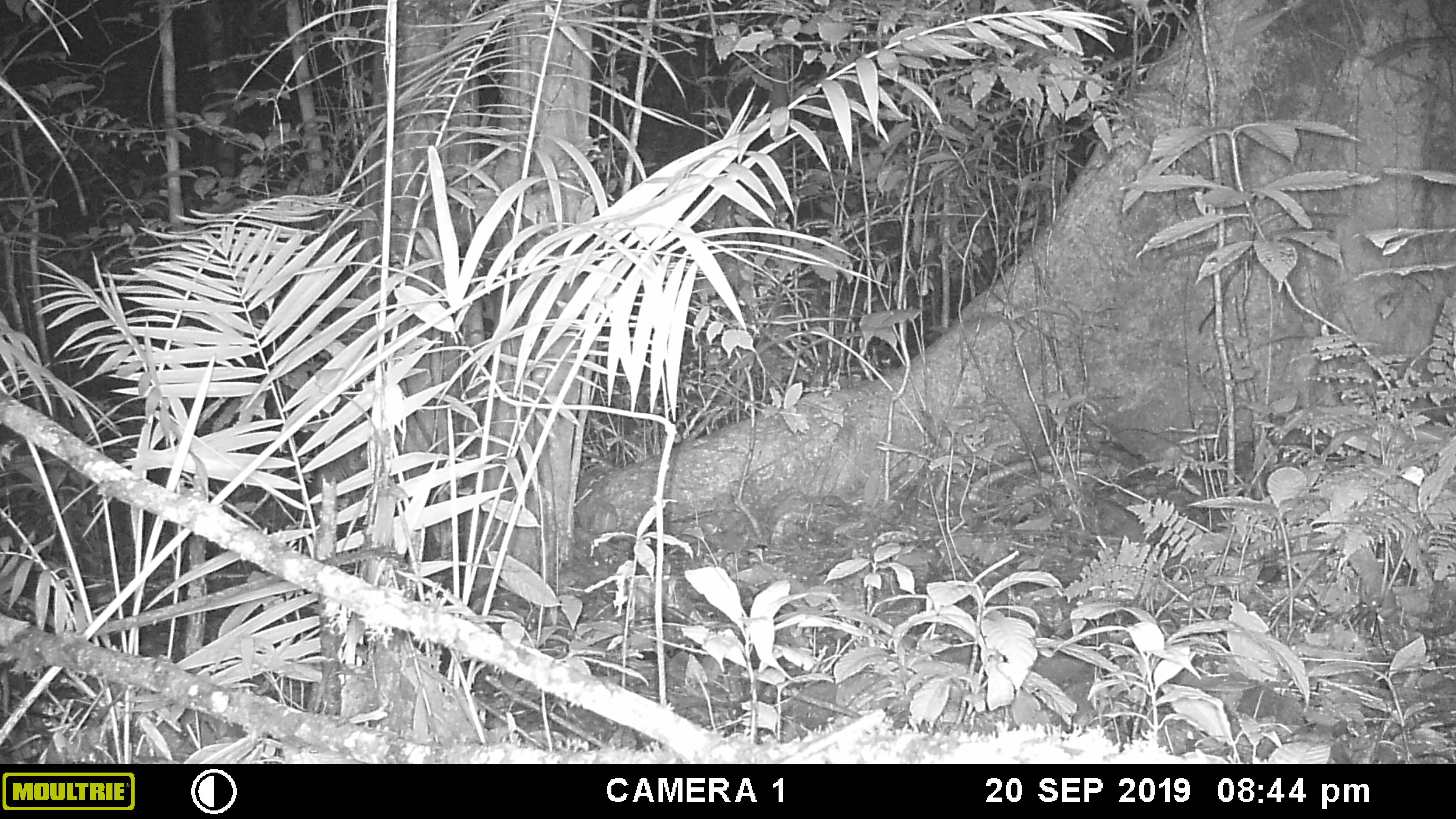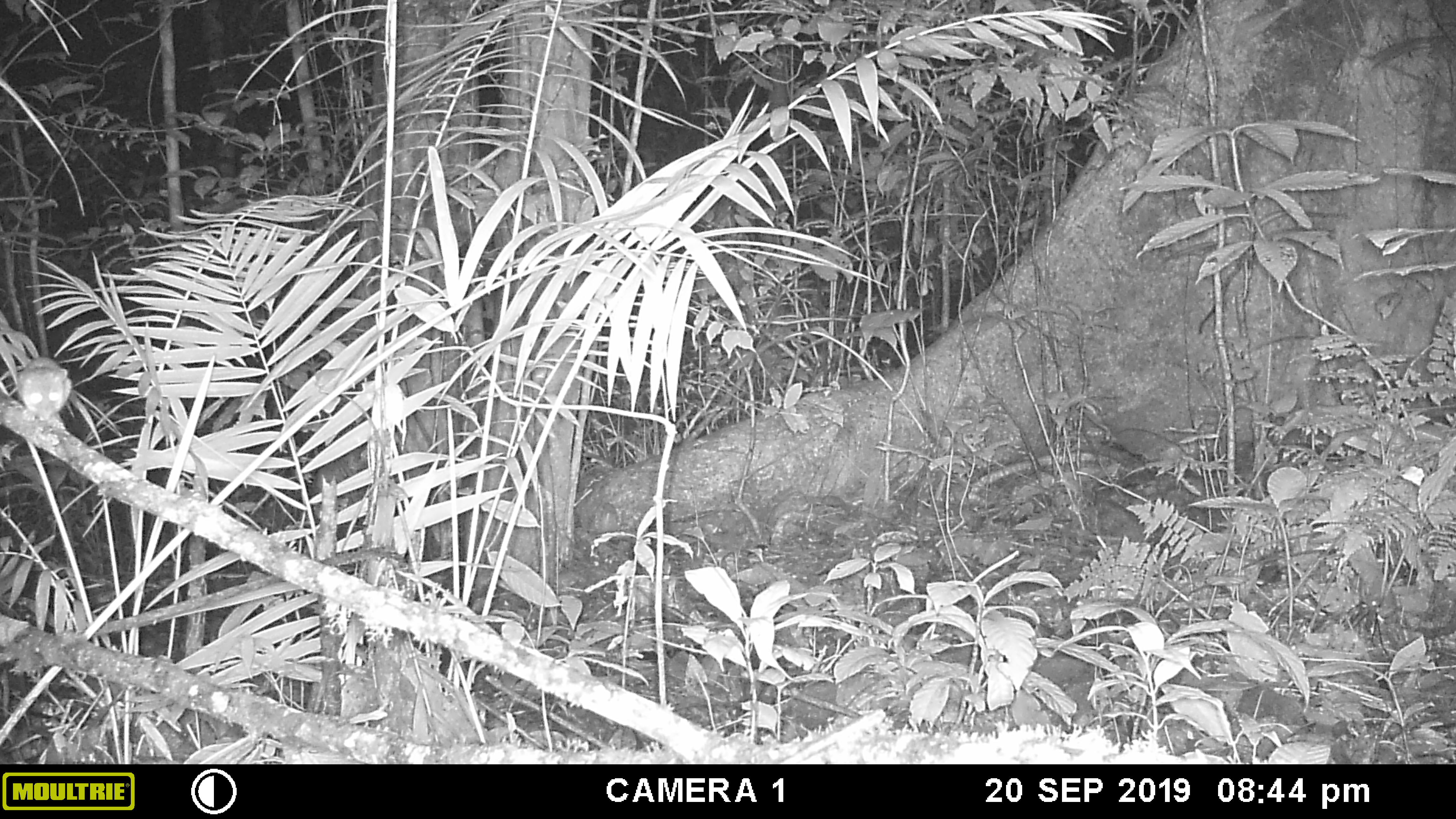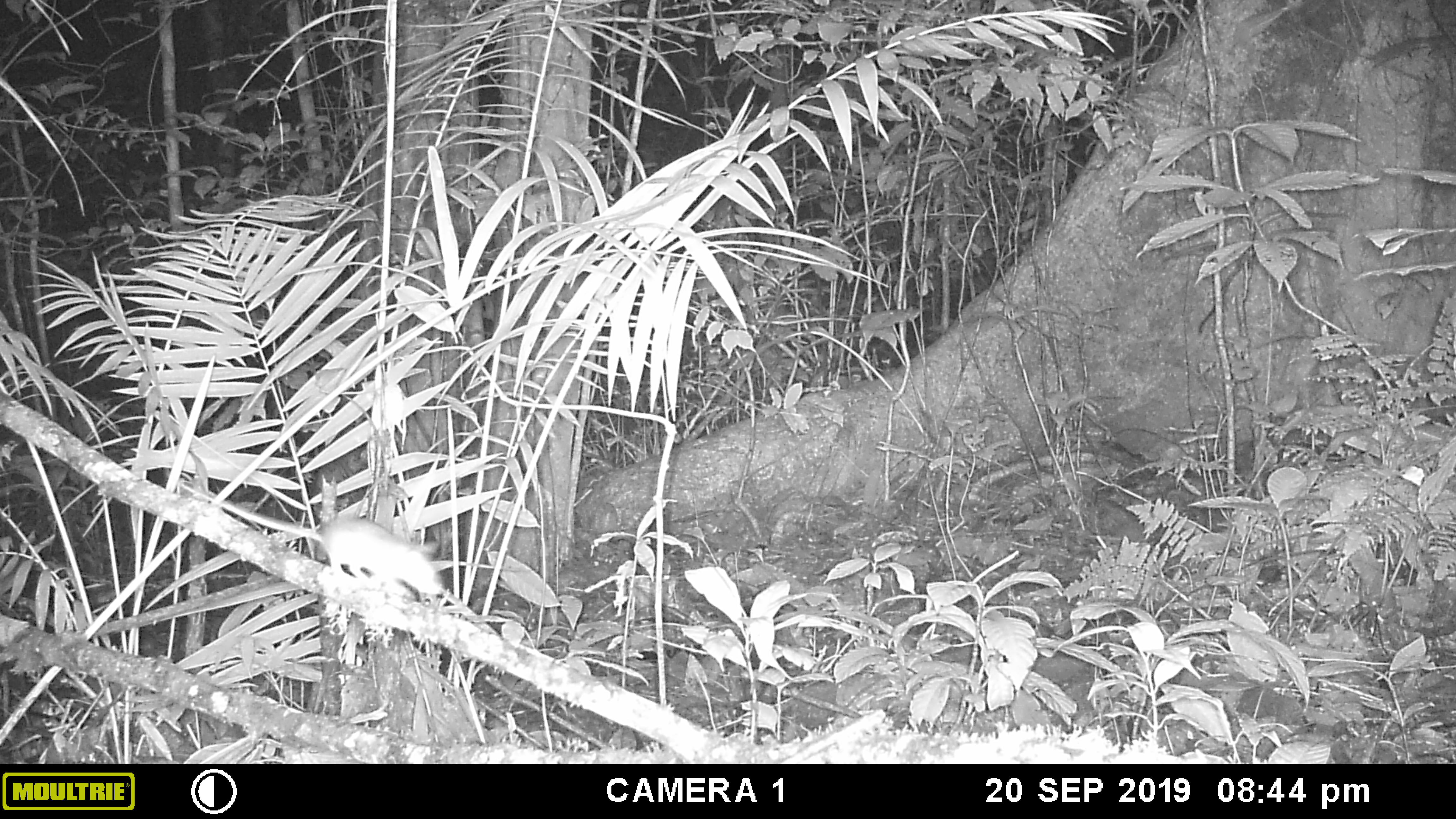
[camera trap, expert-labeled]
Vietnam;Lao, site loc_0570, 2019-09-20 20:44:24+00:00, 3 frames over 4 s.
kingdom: Animalia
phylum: Chordata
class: Mammalia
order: Rodentia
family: Muridae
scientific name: Muridae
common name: old-world mice and rats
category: unidentified murid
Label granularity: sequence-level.